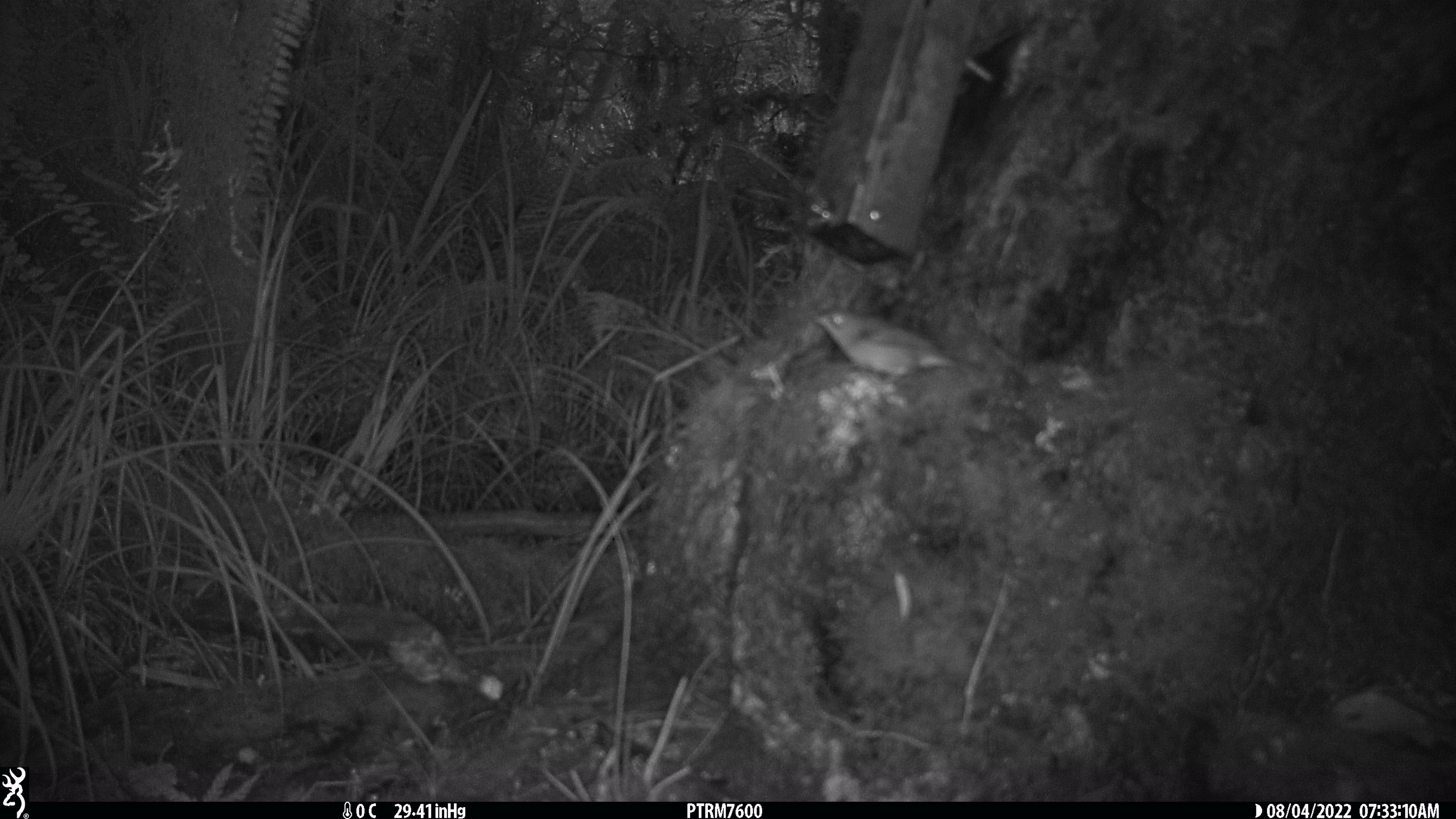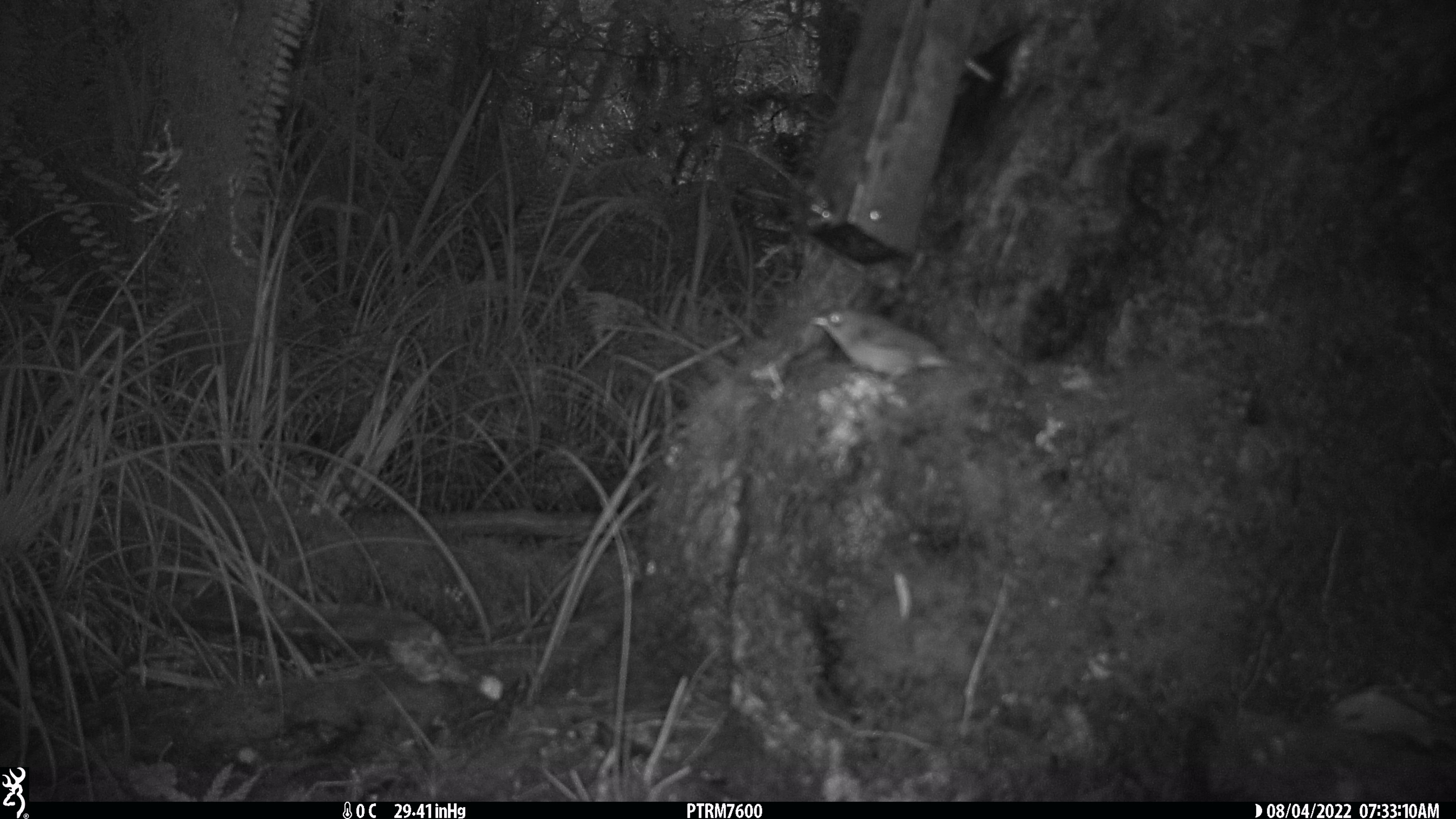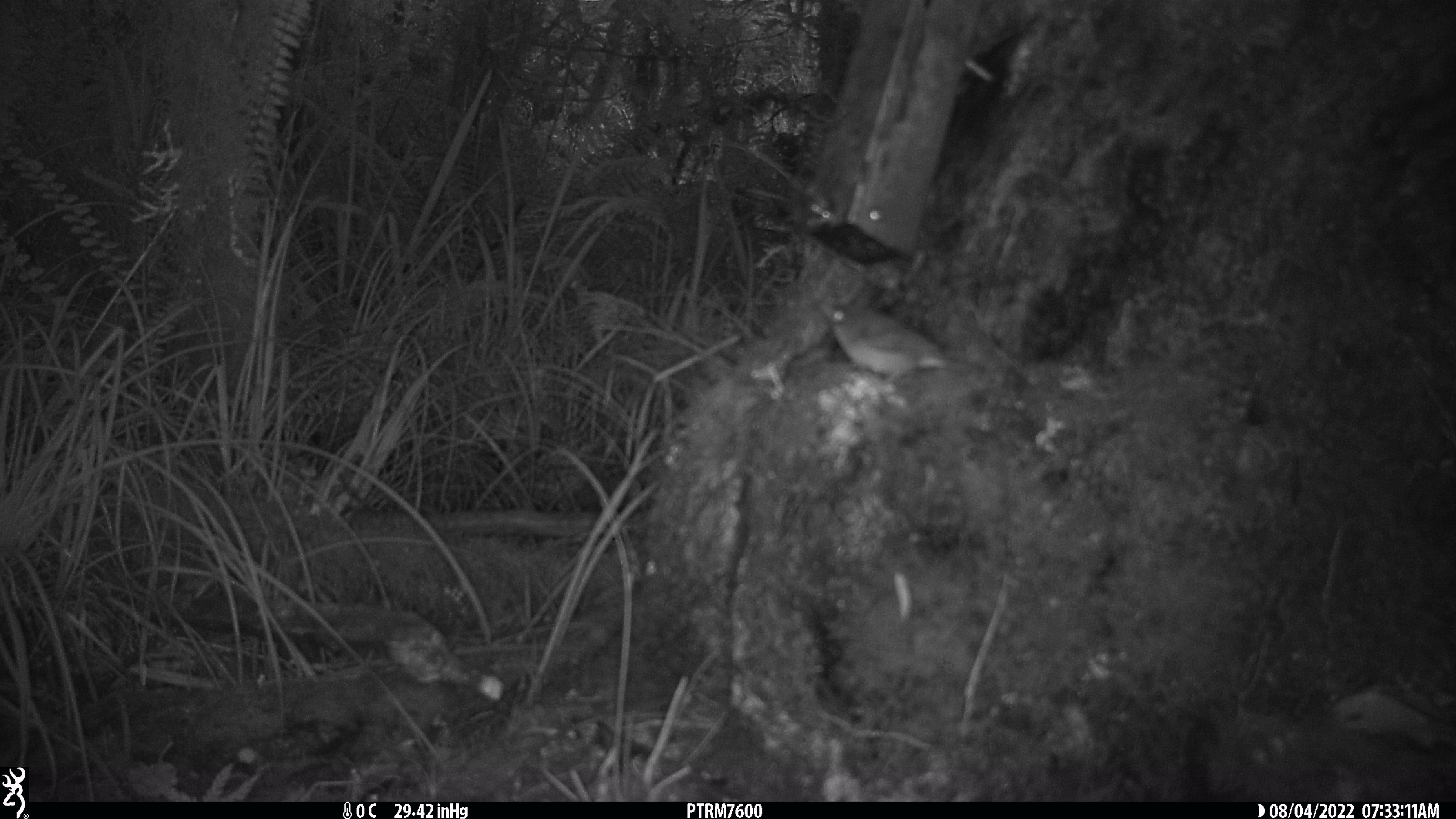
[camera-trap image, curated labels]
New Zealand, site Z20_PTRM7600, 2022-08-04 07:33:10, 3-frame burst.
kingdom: Animalia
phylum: Chordata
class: Aves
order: Passeriformes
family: Zosteropidae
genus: Zosterops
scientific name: Zosterops lateralis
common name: silvereye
Silvereye (Zosterops lateralis).